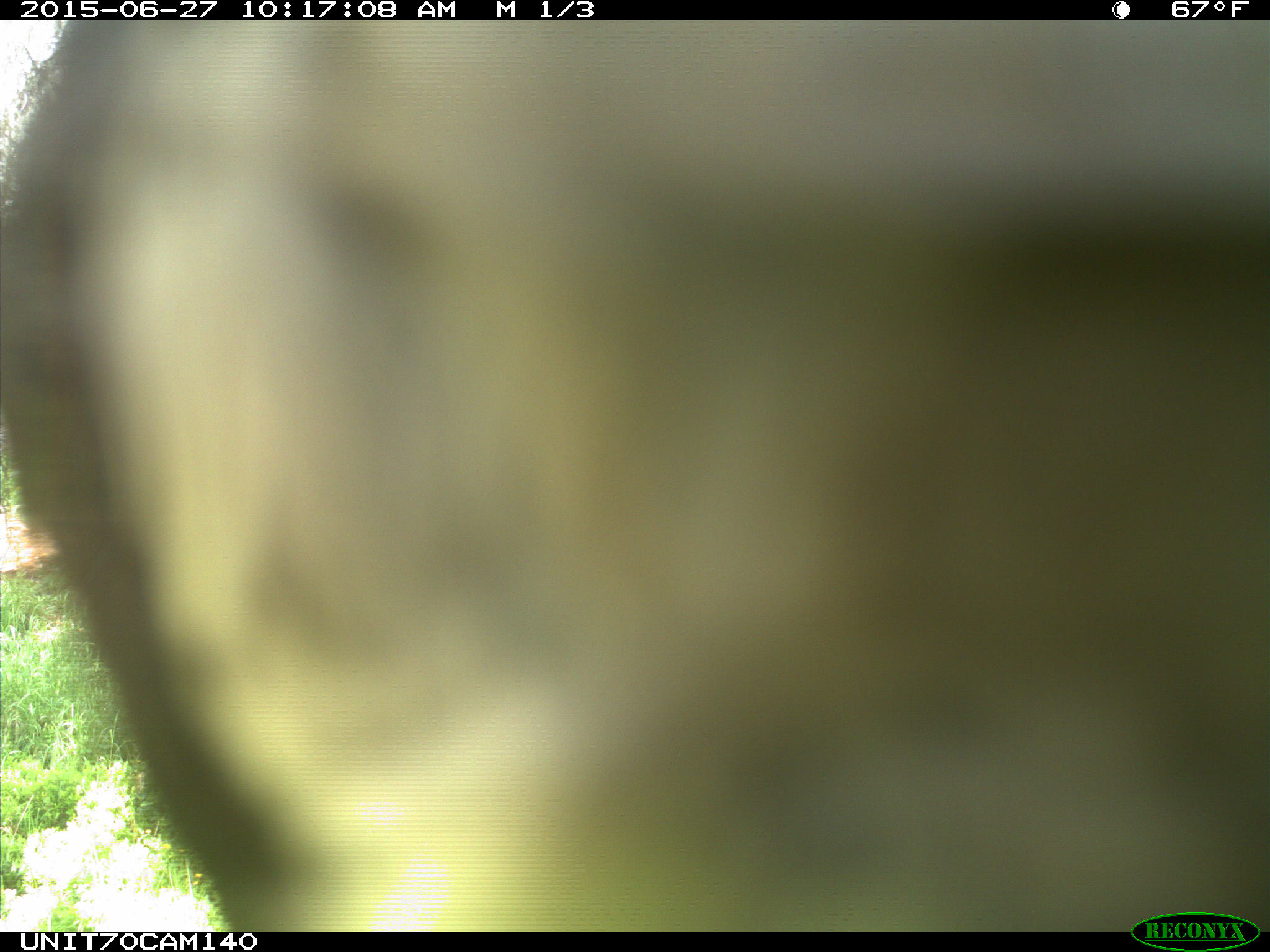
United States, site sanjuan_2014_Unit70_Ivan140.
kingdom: Animalia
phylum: Chordata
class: Aves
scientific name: Aves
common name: birds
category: unidentified bird